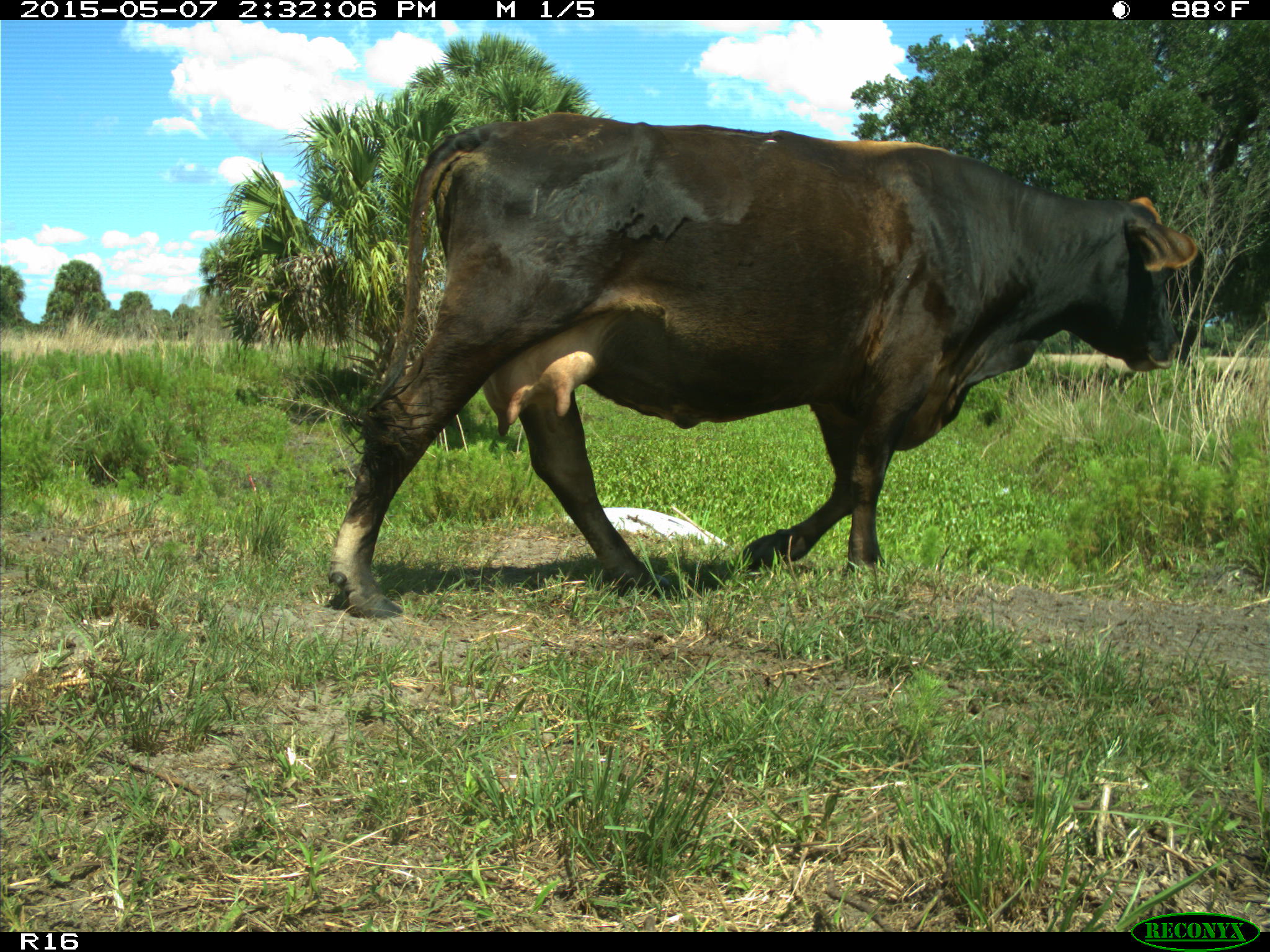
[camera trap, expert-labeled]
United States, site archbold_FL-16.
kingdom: Animalia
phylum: Chordata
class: Mammalia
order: Artiodactyla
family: Bovidae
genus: Bos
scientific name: Bos taurus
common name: domestic cow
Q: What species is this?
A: Bos taurus (domestic cow).